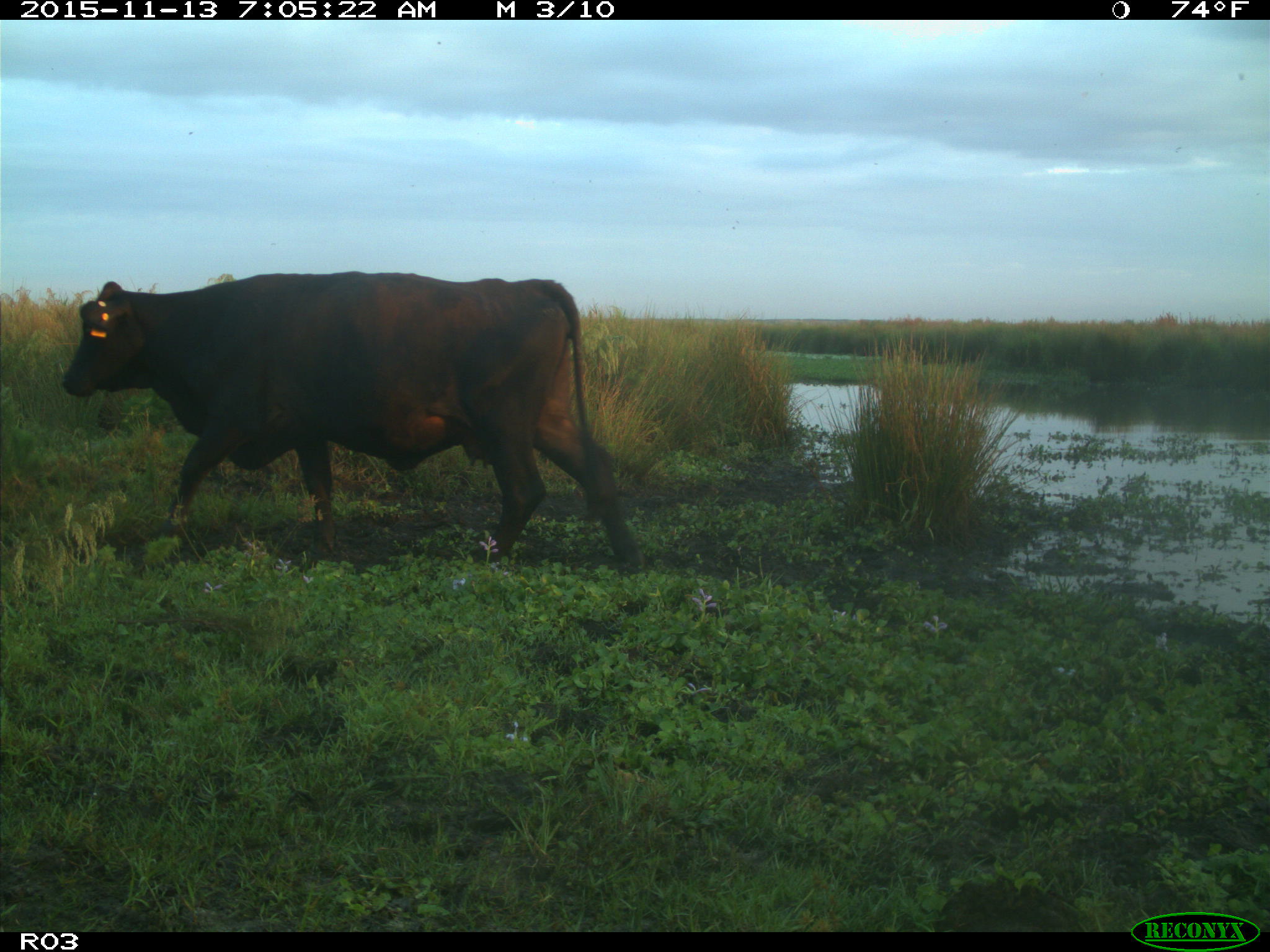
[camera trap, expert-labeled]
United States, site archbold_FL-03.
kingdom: Animalia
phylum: Chordata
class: Mammalia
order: Artiodactyla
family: Bovidae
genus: Bos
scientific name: Bos taurus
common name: domestic cow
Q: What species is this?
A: Bos taurus (domestic cow).